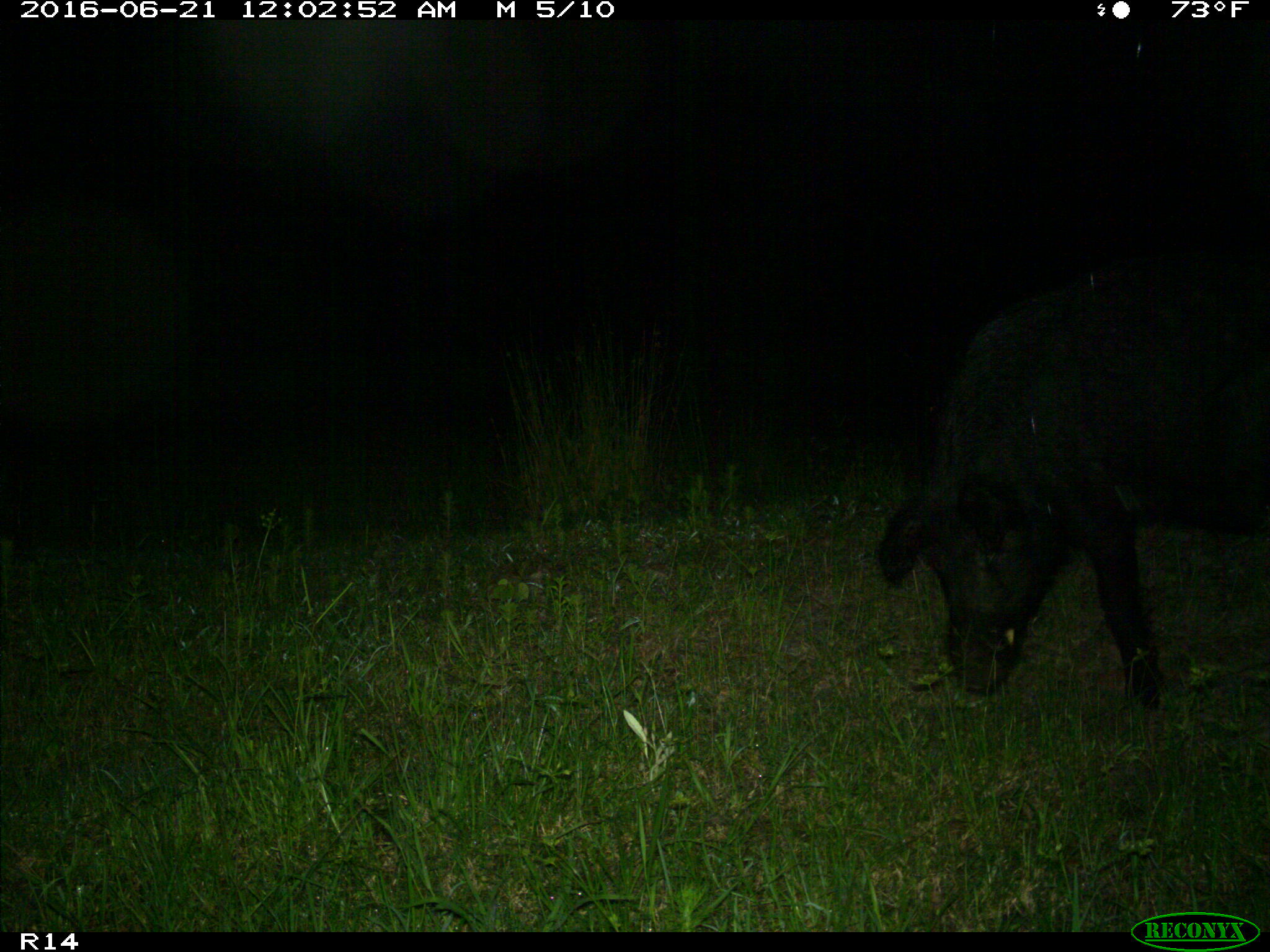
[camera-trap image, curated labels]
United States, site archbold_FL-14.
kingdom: Animalia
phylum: Chordata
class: Mammalia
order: Artiodactyla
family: Suidae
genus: Sus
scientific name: Sus scrofa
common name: wild boar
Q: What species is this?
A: Sus scrofa (wild boar).